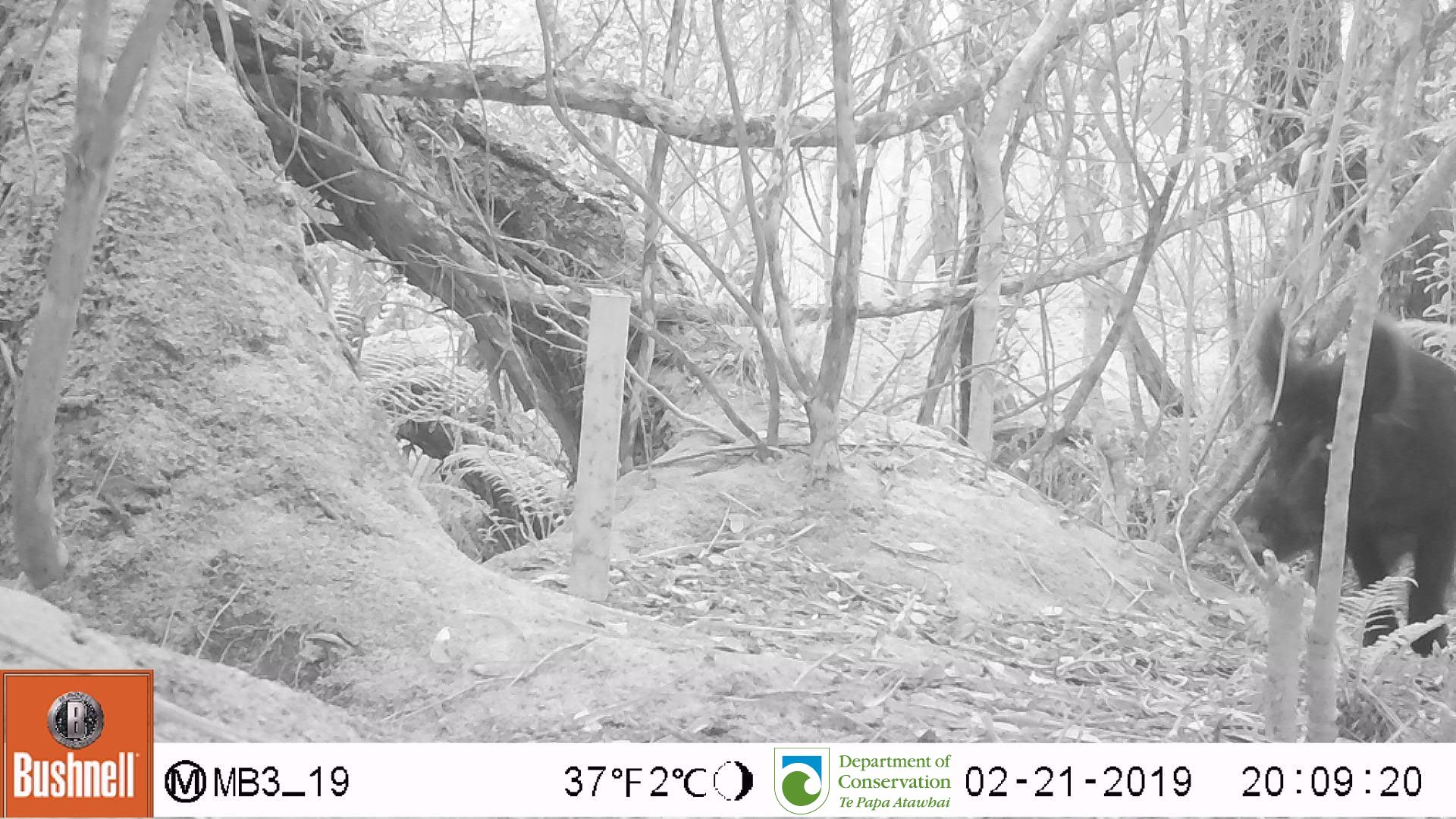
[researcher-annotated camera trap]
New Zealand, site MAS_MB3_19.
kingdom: Animalia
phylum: Chordata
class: Mammalia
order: Artiodactyla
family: Suidae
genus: Sus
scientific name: Sus scrofa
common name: pig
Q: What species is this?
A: Pig (Sus scrofa).